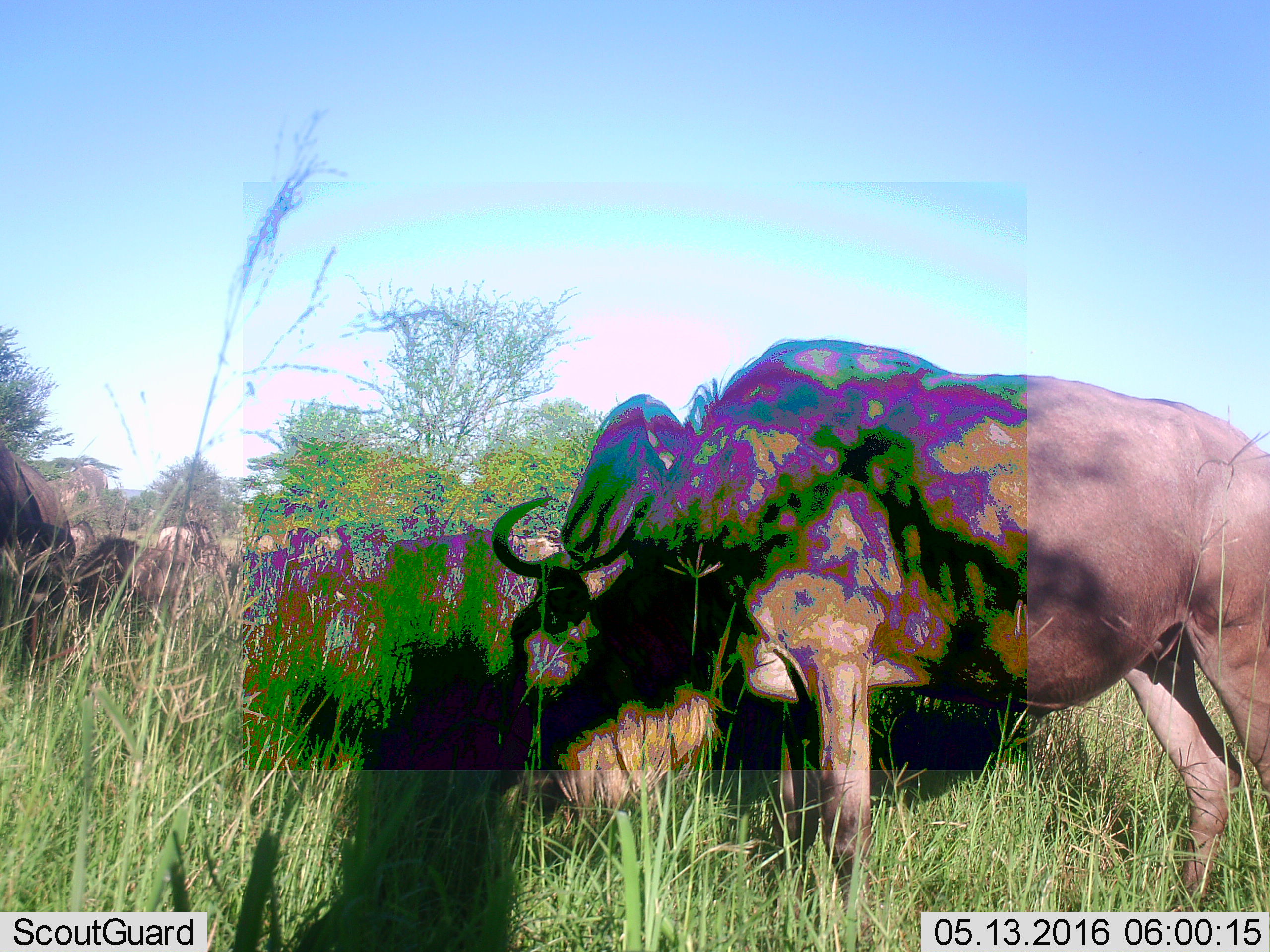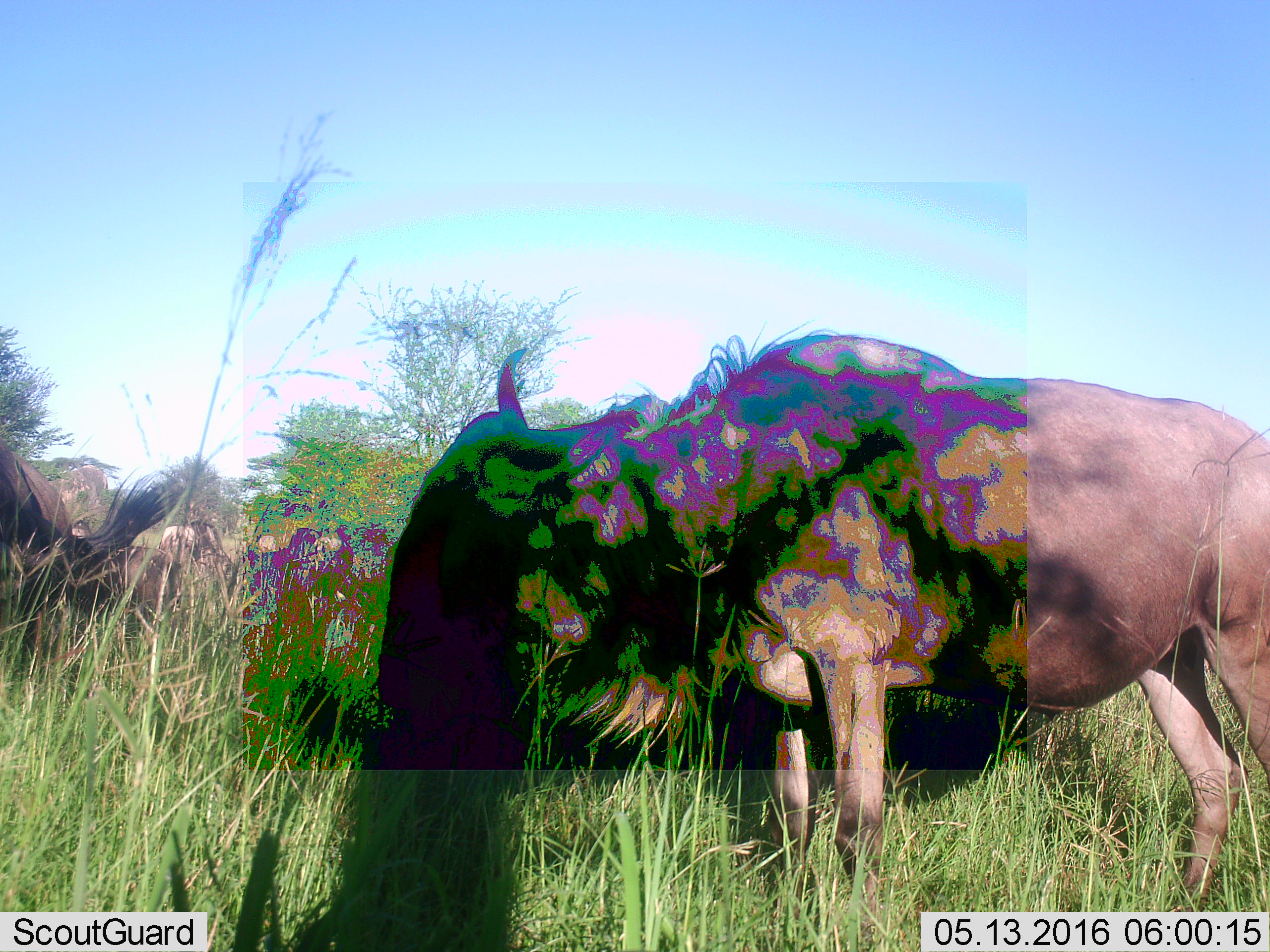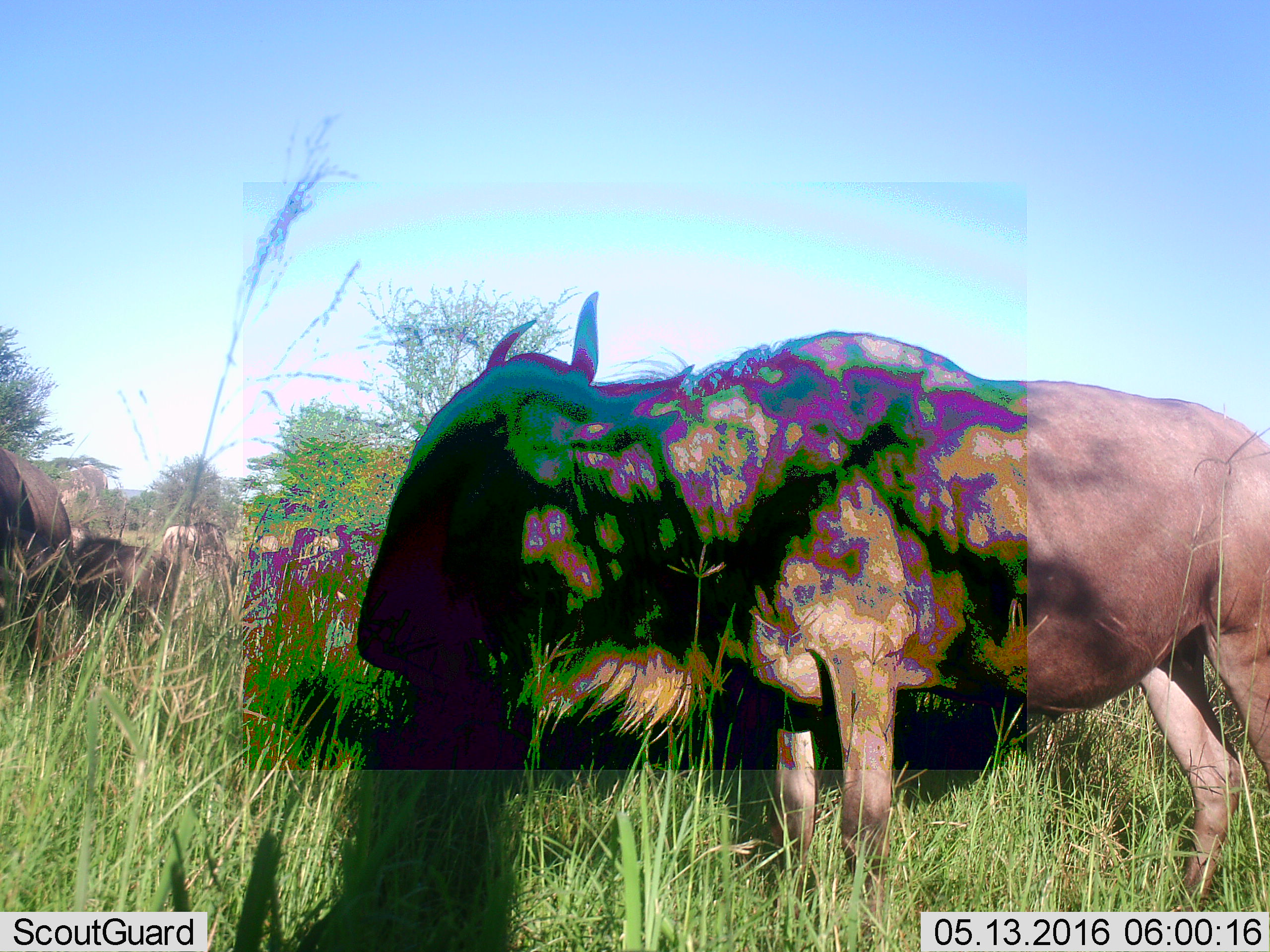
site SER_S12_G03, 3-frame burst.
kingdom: Animalia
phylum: Chordata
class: Mammalia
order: Artiodactyla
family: Bovidae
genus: Connochaetes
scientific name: Connochaetes taurinus taurinus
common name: blue wildebeest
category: wildebeestblue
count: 5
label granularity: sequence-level